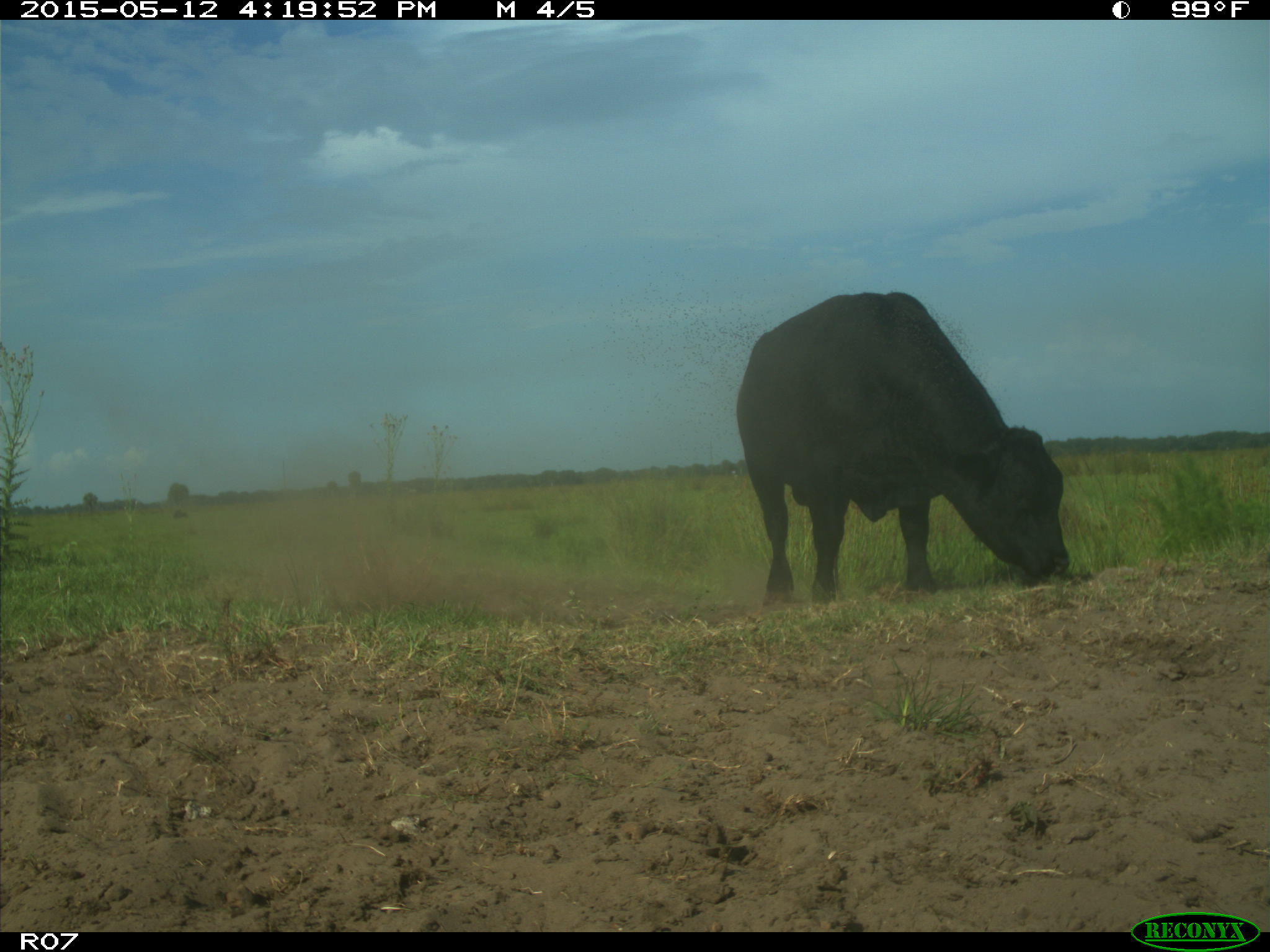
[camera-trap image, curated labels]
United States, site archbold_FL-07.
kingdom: Animalia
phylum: Chordata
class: Mammalia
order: Artiodactyla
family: Bovidae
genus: Bos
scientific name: Bos taurus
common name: domestic cow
Bos taurus (domestic cow).